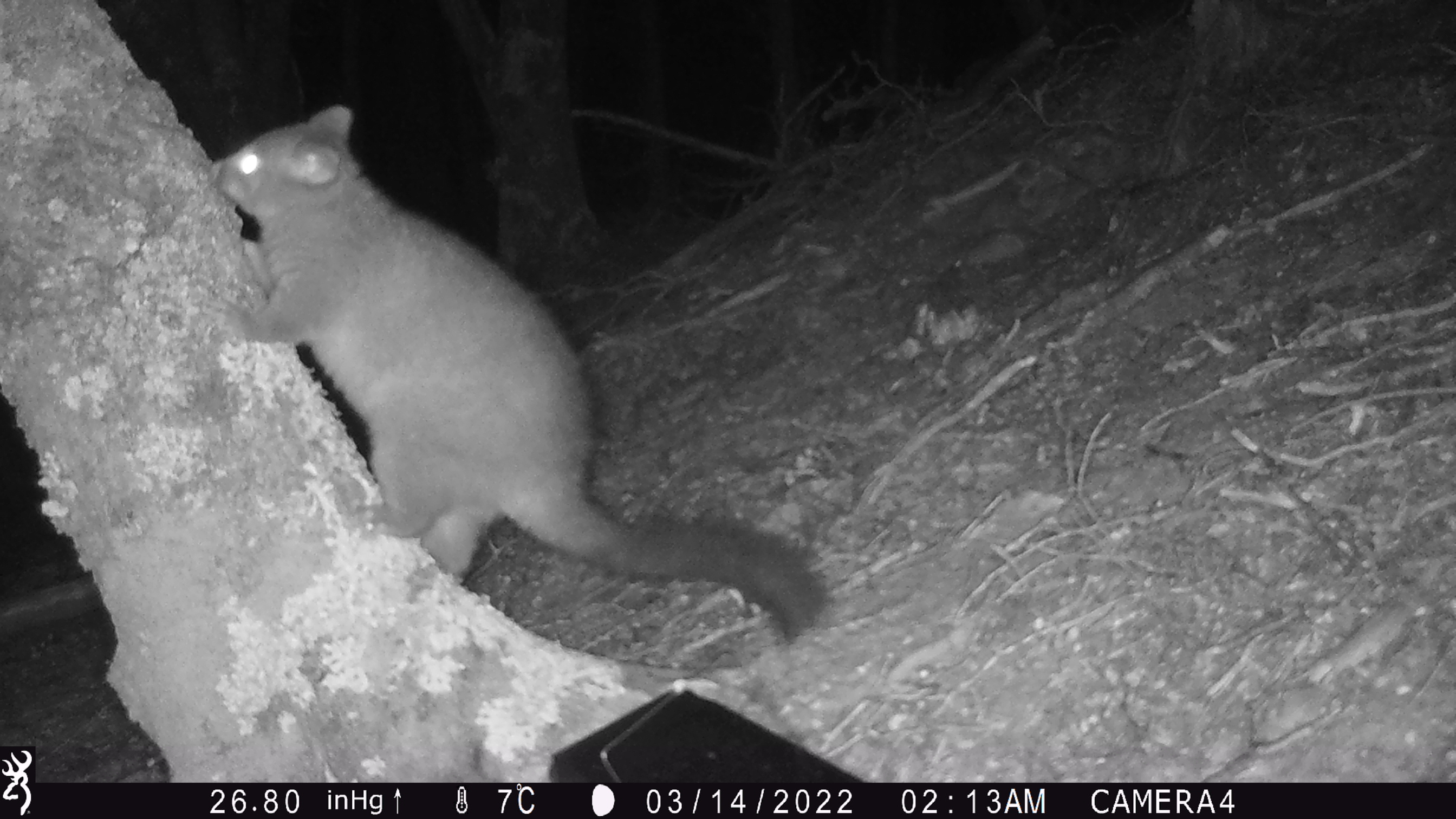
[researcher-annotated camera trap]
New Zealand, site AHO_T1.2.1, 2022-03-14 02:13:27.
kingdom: Animalia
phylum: Chordata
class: Mammalia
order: Diprotodontia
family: Phalangeridae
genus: Trichosurus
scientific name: Trichosurus vulpecula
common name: common brushtail possum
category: possum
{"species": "possum (common brushtail possum) (Trichosurus vulpecula)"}